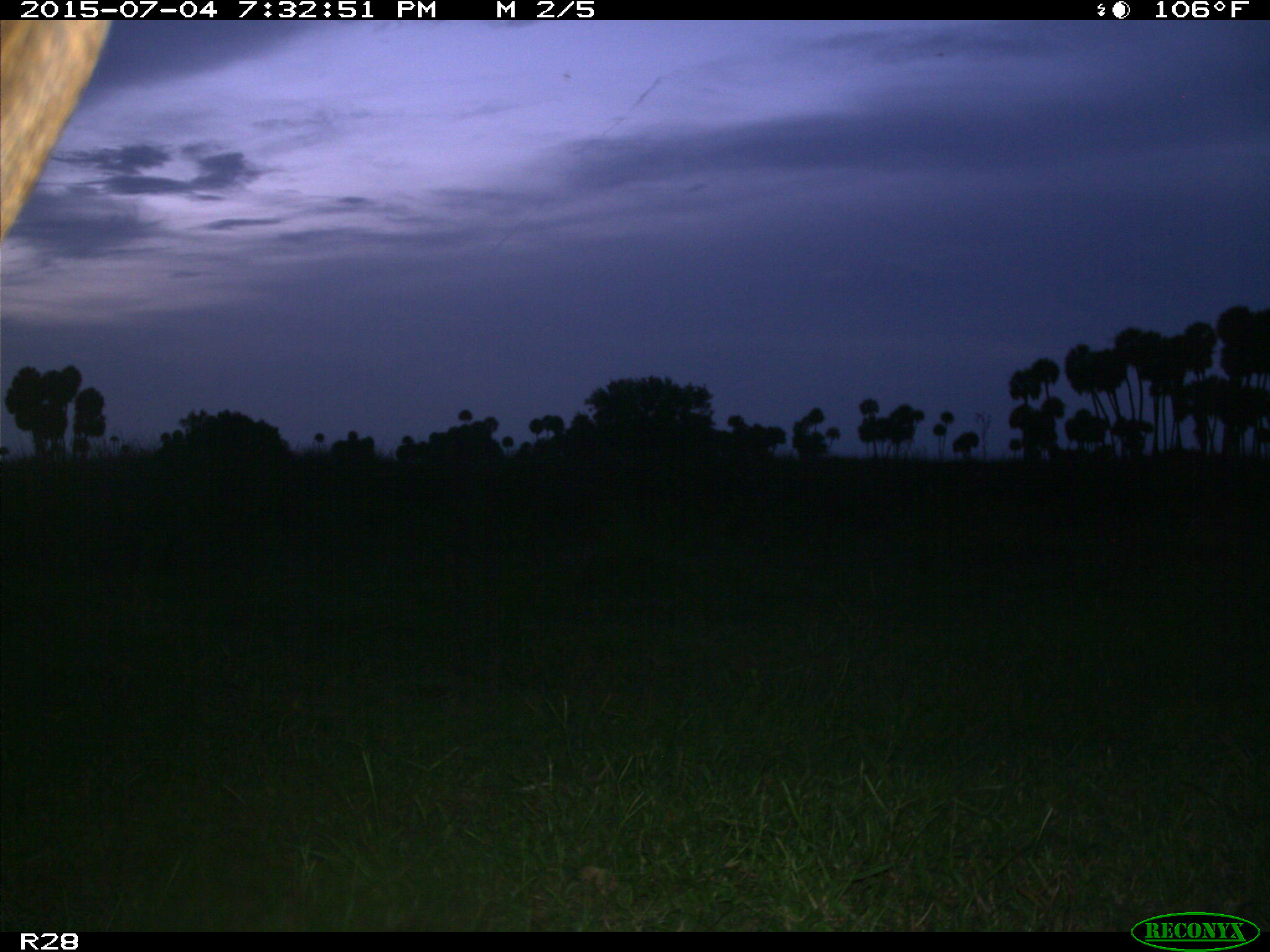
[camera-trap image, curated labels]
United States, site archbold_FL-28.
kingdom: Animalia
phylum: Chordata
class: Mammalia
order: Artiodactyla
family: Bovidae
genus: Bos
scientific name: Bos taurus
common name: domestic cow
Bos taurus (domestic cow).